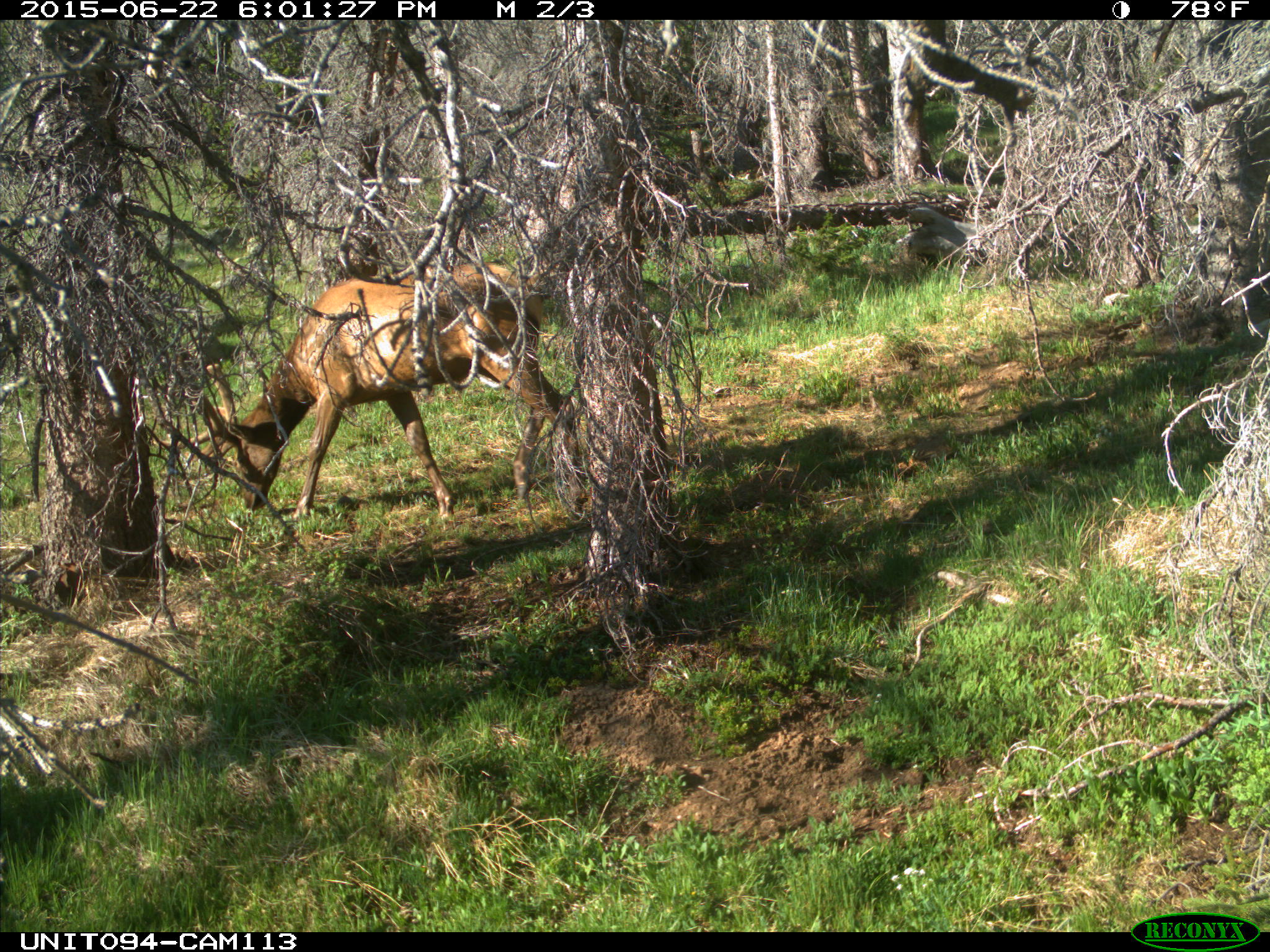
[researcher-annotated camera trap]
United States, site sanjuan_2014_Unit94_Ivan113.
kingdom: Animalia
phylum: Chordata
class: Mammalia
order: Artiodactyla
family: Cervidae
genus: Cervus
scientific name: Cervus elaphus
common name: red deer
Cervus elaphus (red deer).